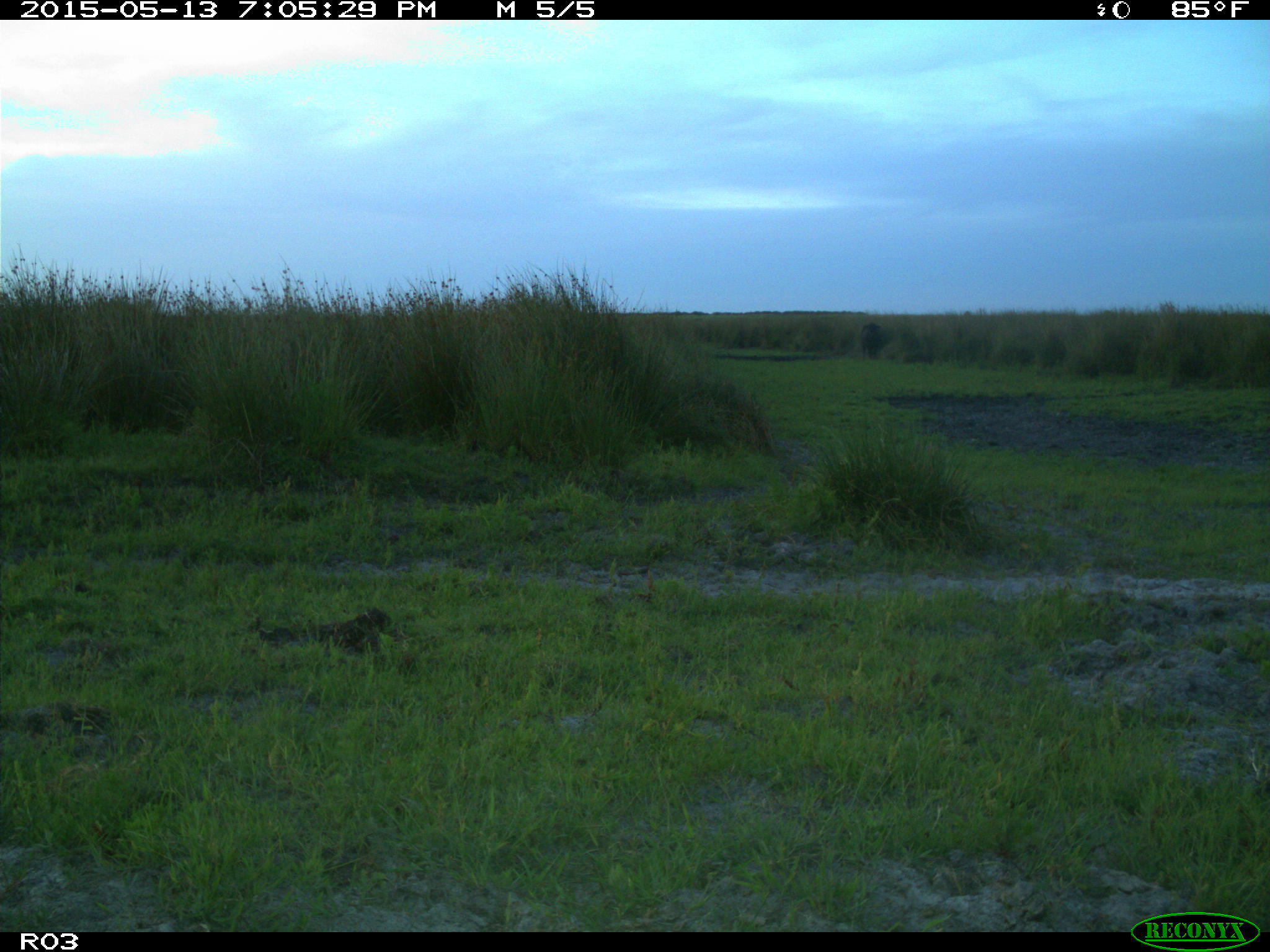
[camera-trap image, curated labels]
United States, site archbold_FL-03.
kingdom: Animalia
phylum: Chordata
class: Mammalia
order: Artiodactyla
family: Bovidae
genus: Bos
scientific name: Bos taurus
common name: domestic cow